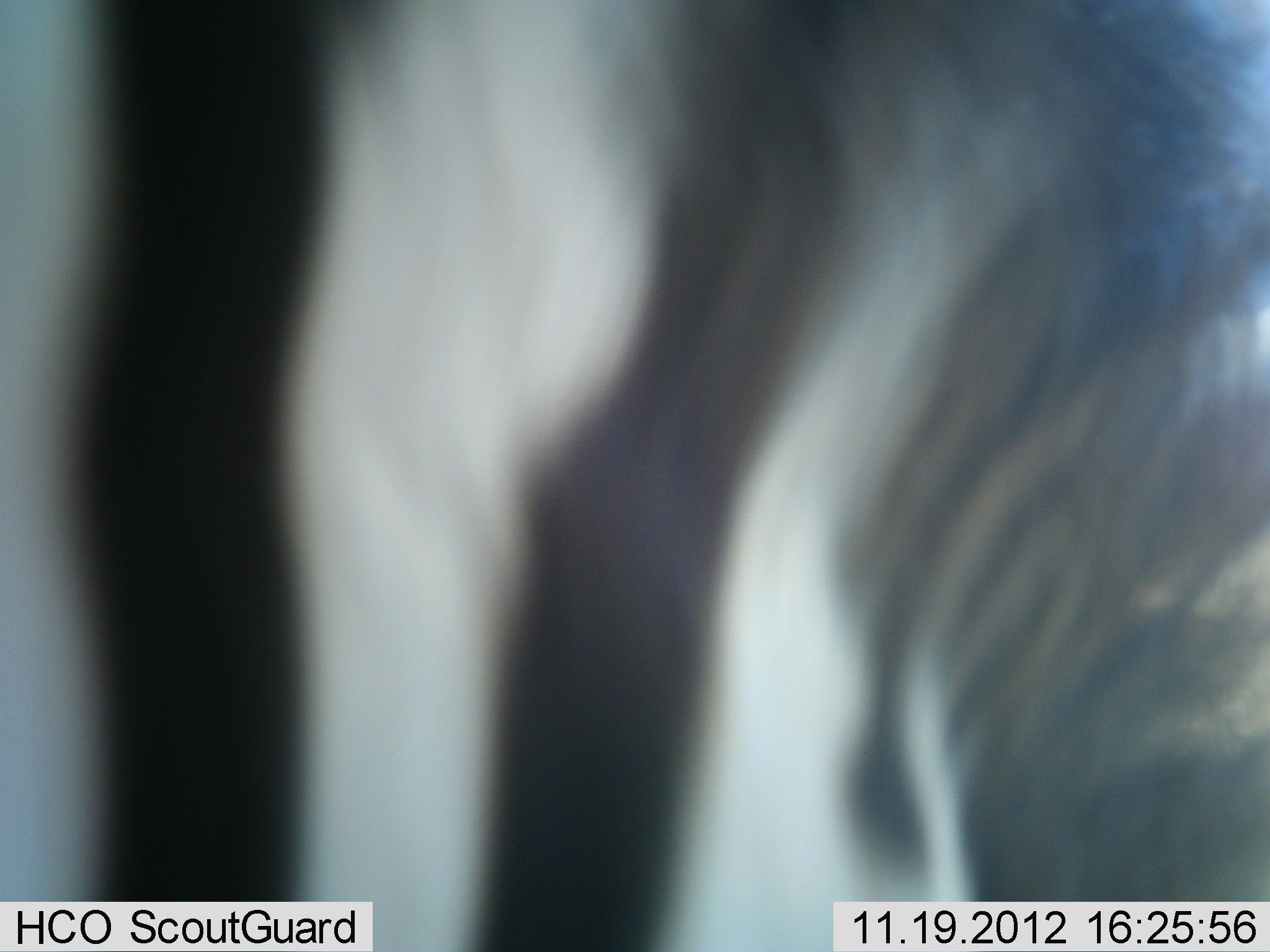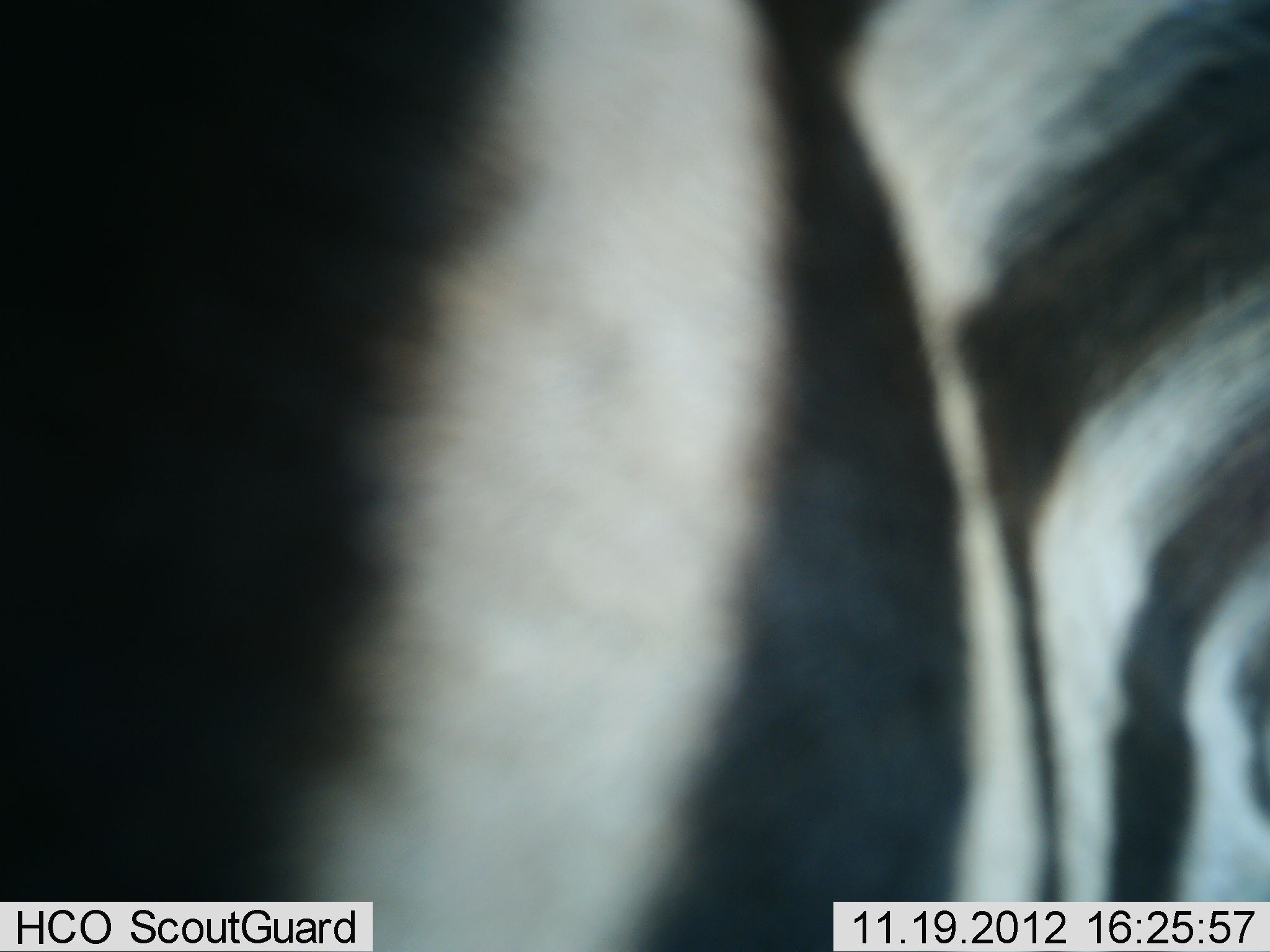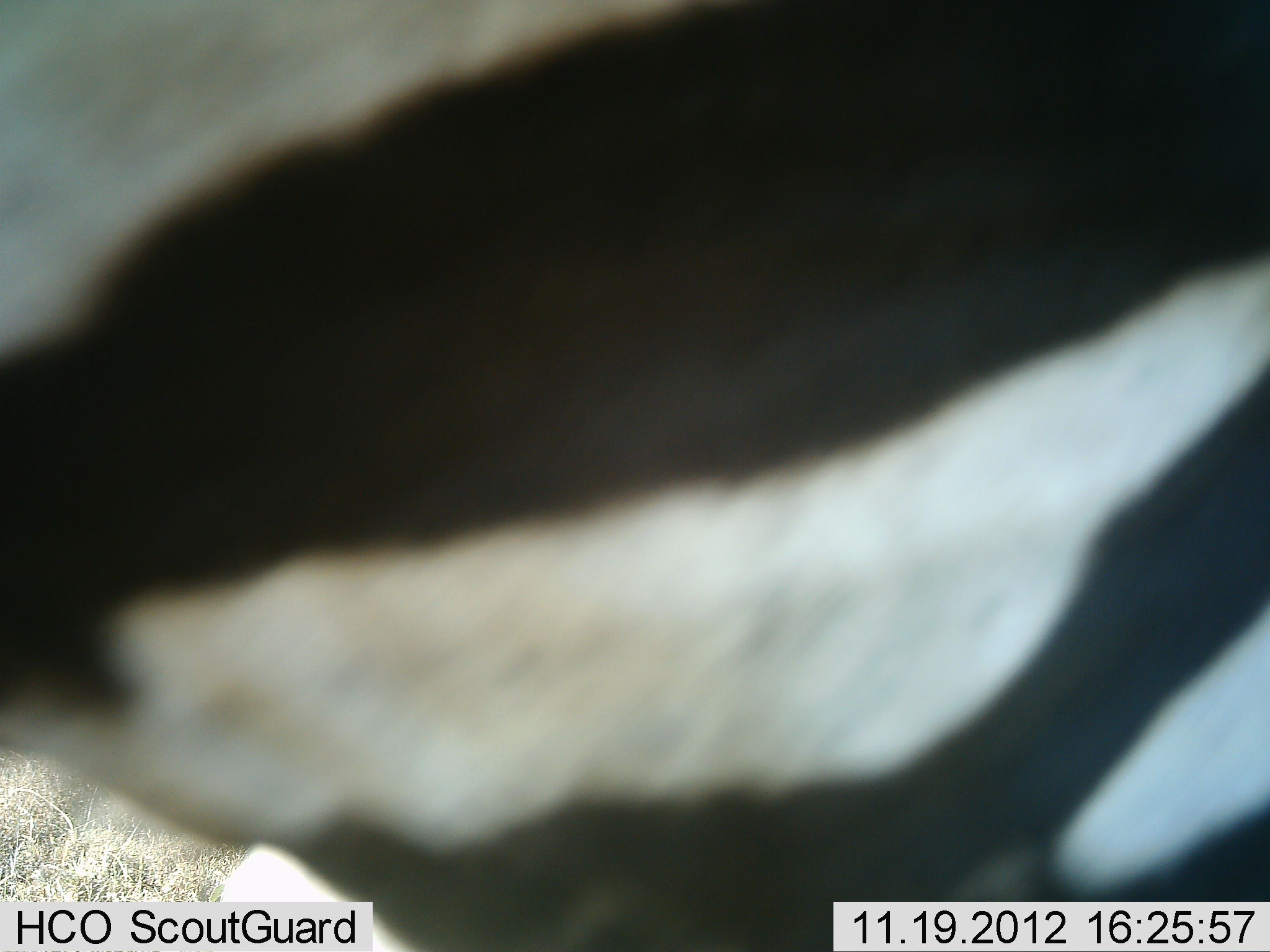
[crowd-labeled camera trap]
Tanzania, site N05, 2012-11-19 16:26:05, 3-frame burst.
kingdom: Animalia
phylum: Chordata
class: Mammalia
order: Perissodactyla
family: Equidae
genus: Equus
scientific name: Equus quagga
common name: plains zebra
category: zebra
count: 1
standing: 50%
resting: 0%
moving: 50%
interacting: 0%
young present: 0%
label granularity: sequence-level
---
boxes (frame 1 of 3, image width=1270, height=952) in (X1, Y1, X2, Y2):
animal: (1, 2, 1270, 952)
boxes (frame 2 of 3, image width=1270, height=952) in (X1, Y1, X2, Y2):
animal: (1, 1, 1270, 952)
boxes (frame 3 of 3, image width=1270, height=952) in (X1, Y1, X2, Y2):
animal: (0, 1, 1269, 952)